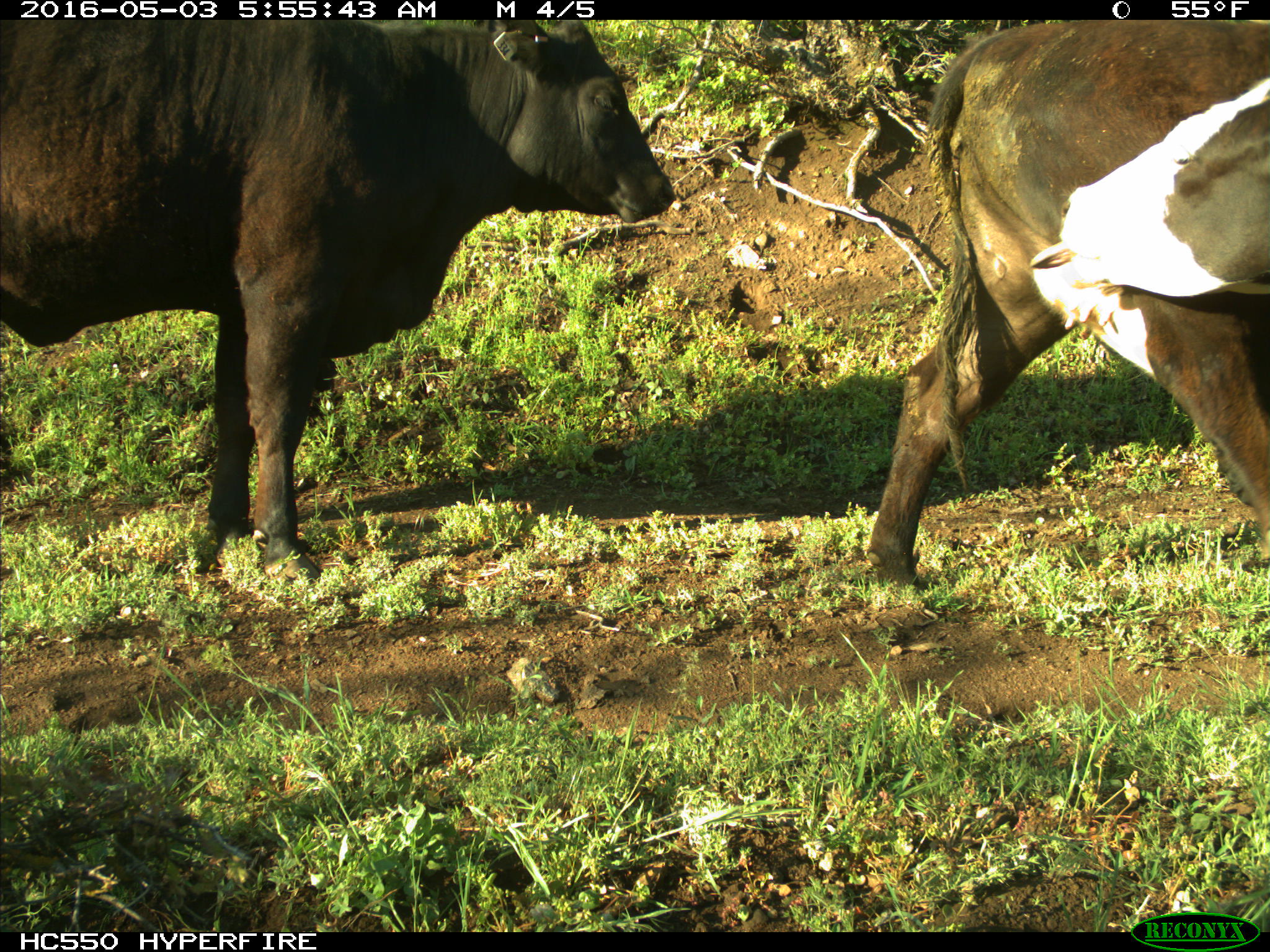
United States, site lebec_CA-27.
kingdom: Animalia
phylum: Chordata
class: Mammalia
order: Artiodactyla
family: Bovidae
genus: Bos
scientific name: Bos taurus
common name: domestic cow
Bos taurus (domestic cow).